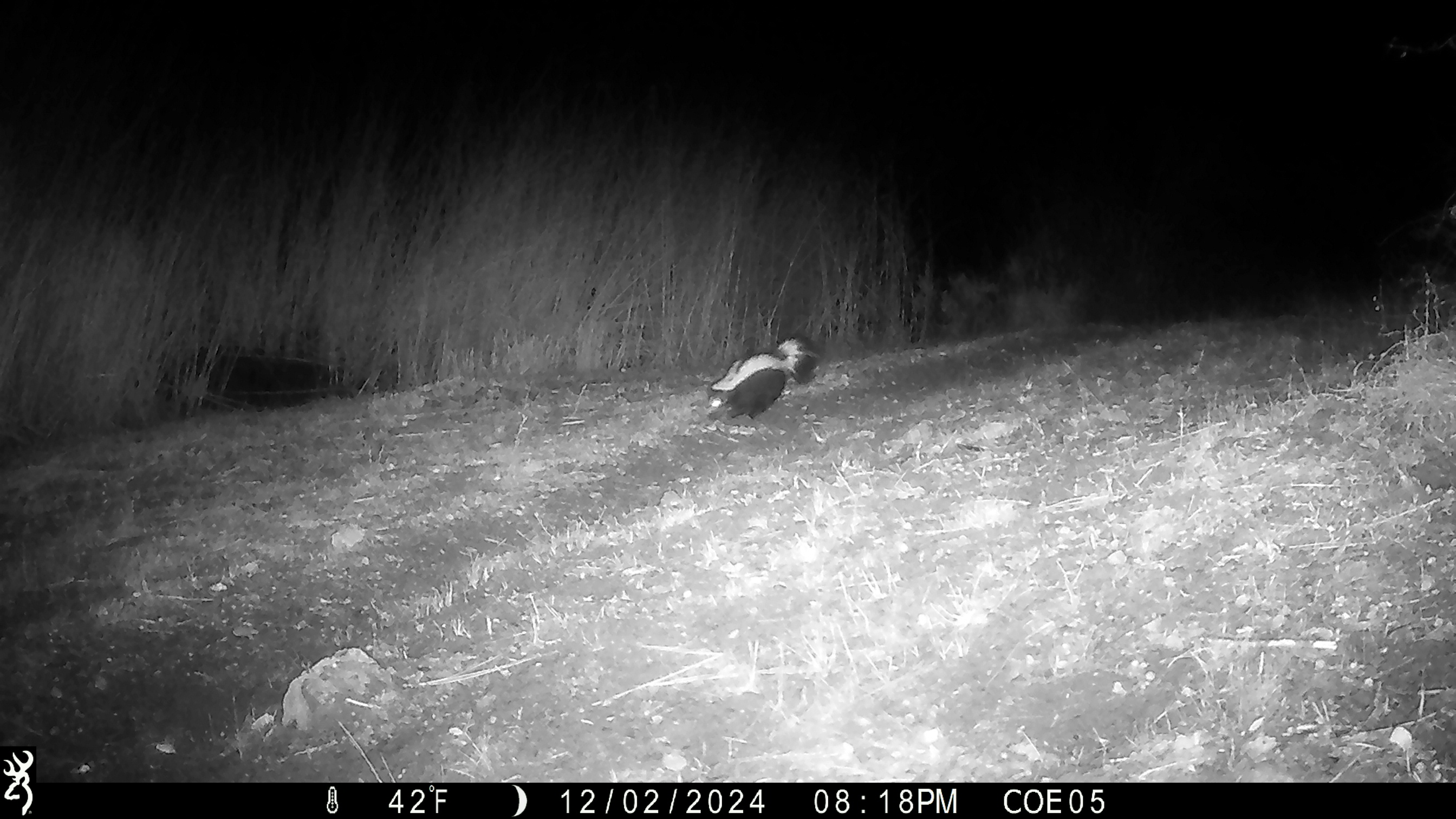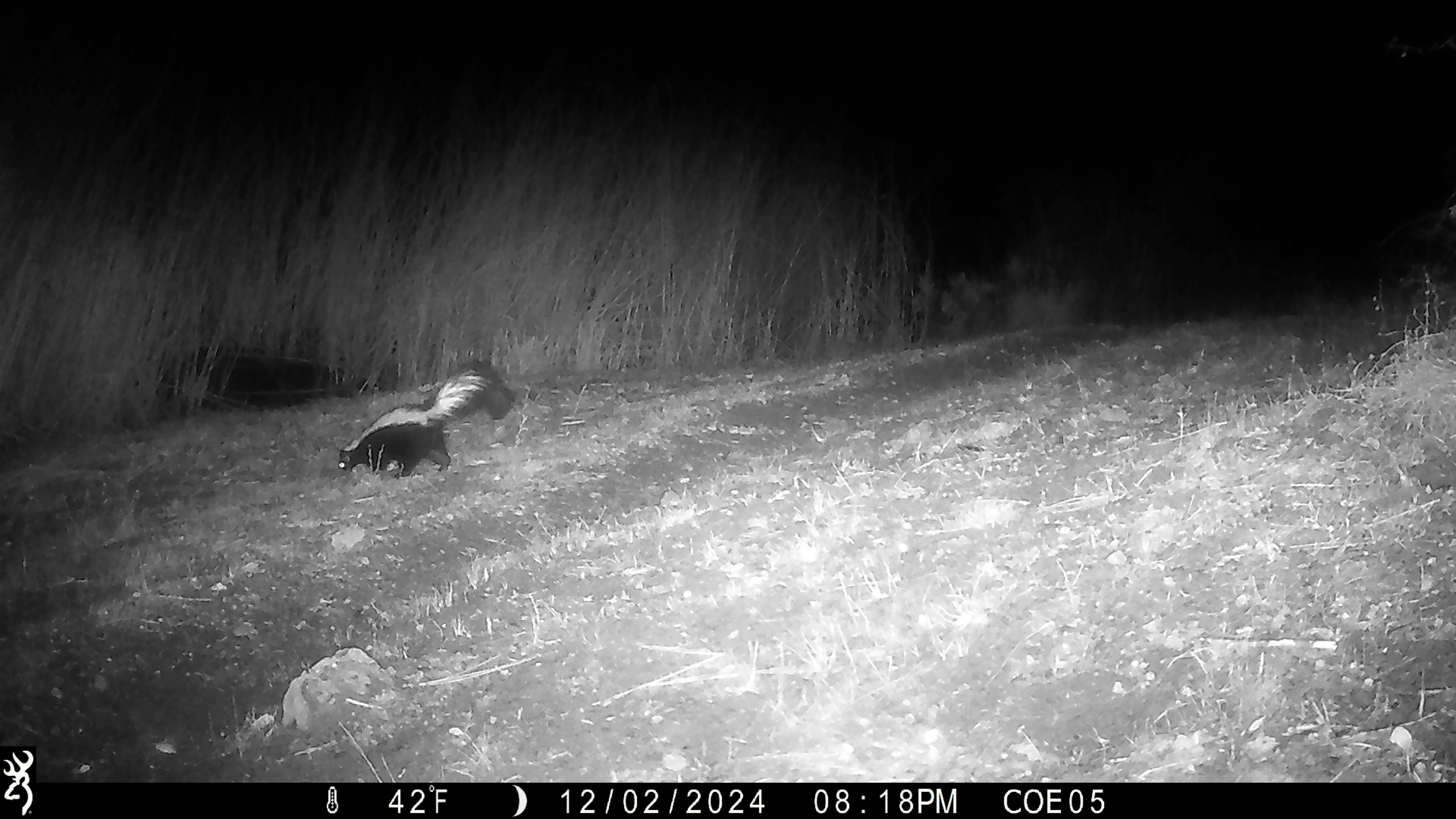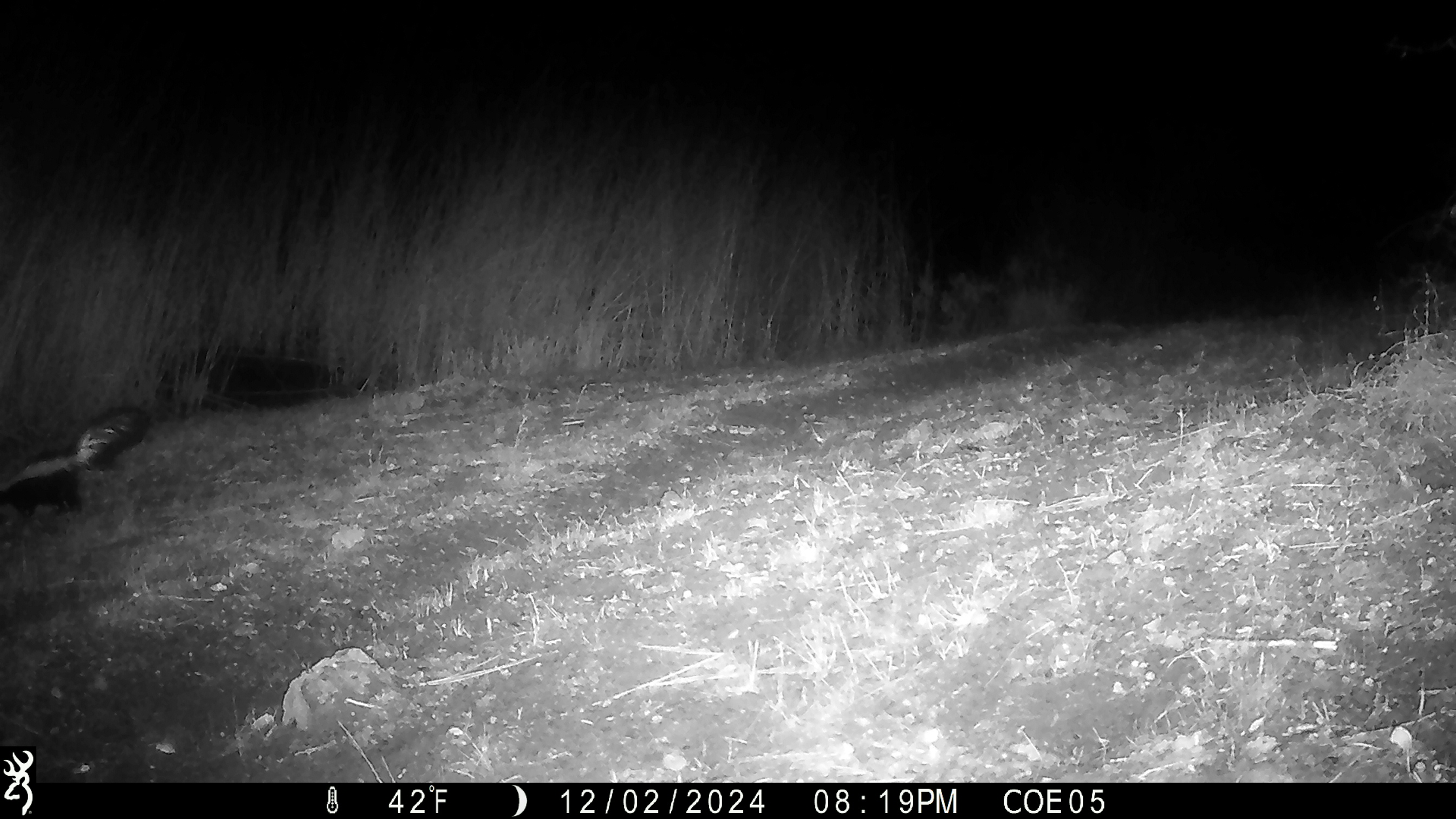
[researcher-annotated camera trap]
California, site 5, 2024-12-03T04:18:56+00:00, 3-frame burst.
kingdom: Animalia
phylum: Chordata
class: Mammalia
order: Carnivora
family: Mephitidae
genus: Mephitis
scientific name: Mephitis mephitis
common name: striped skunk